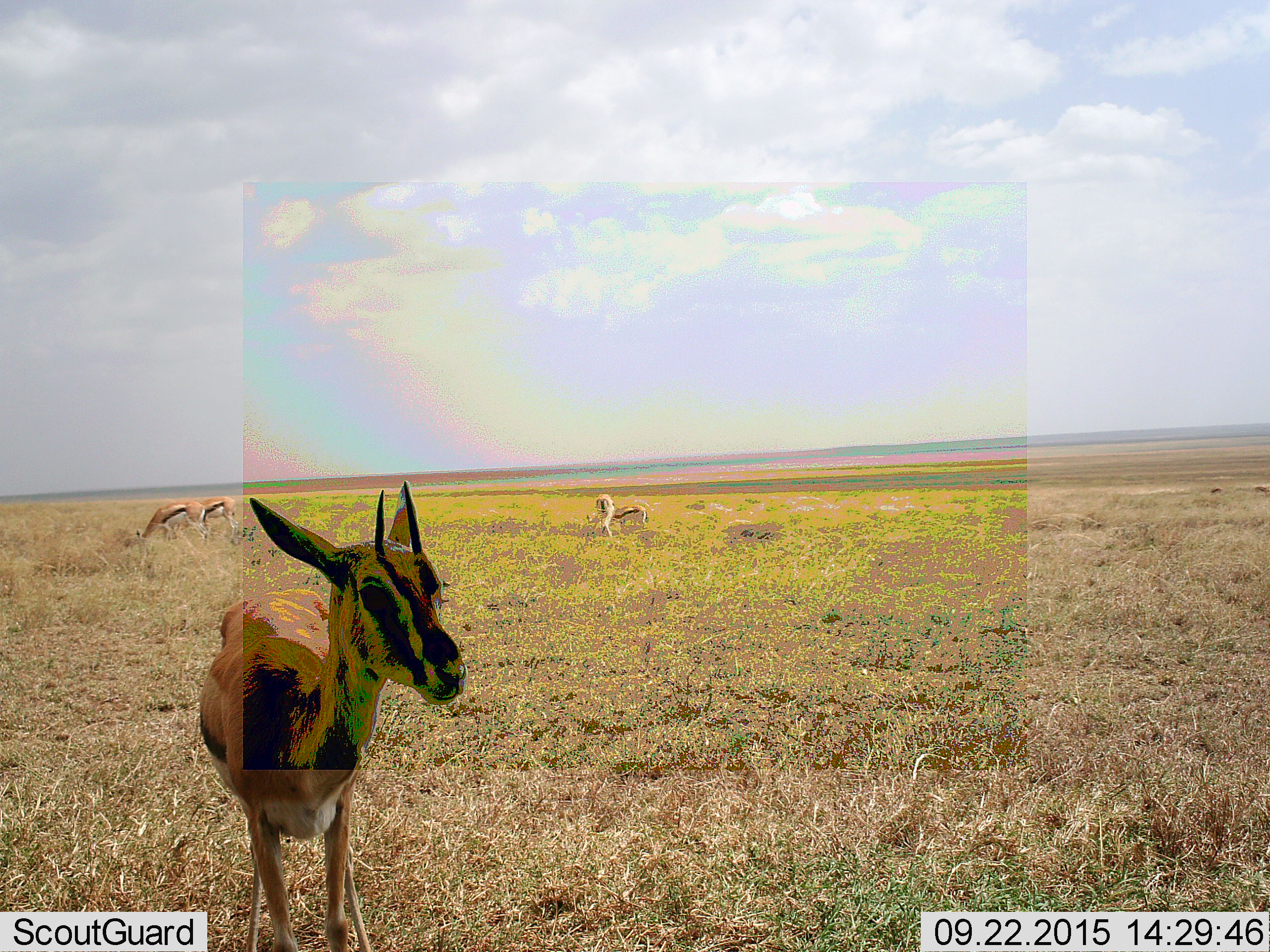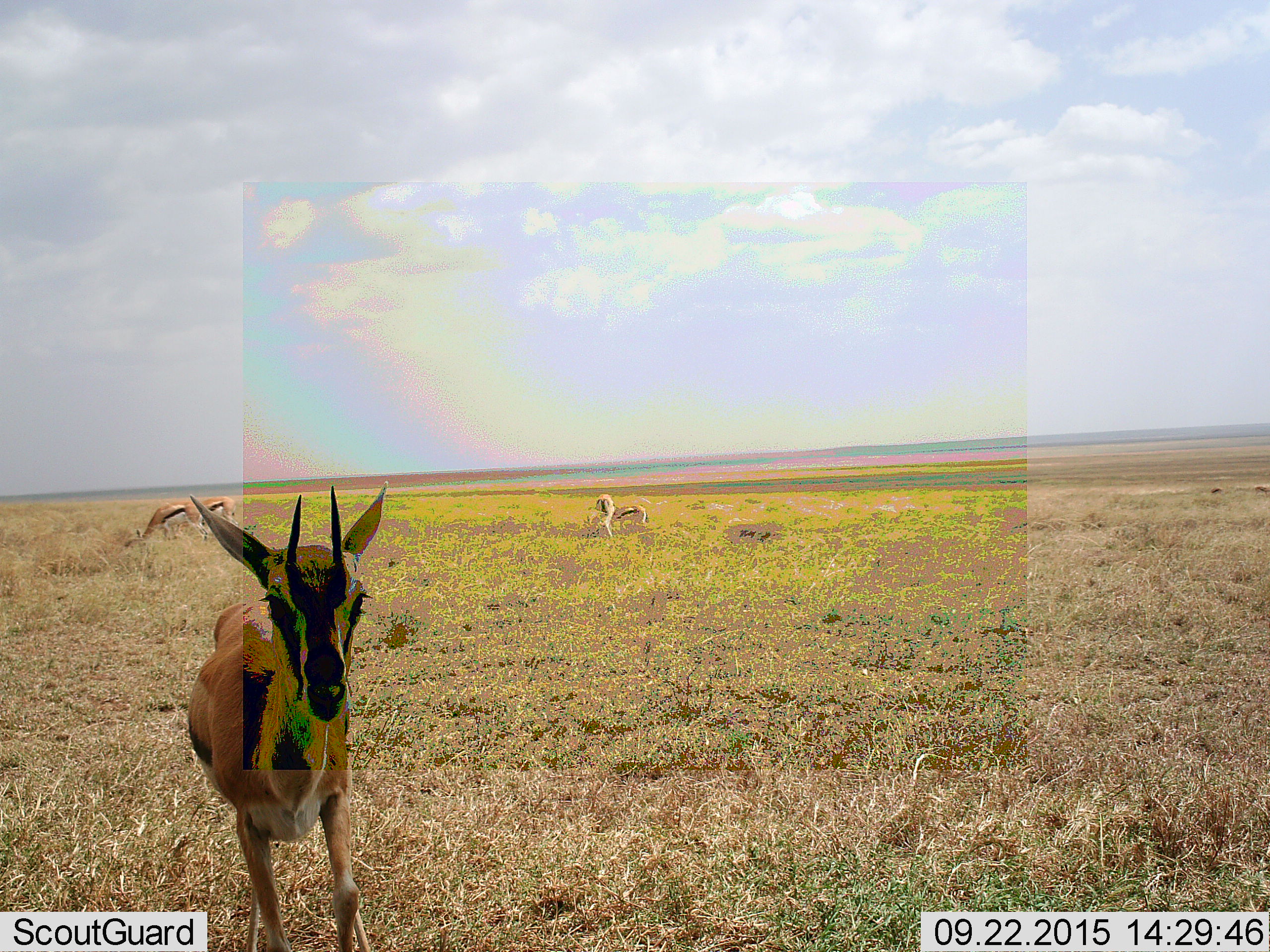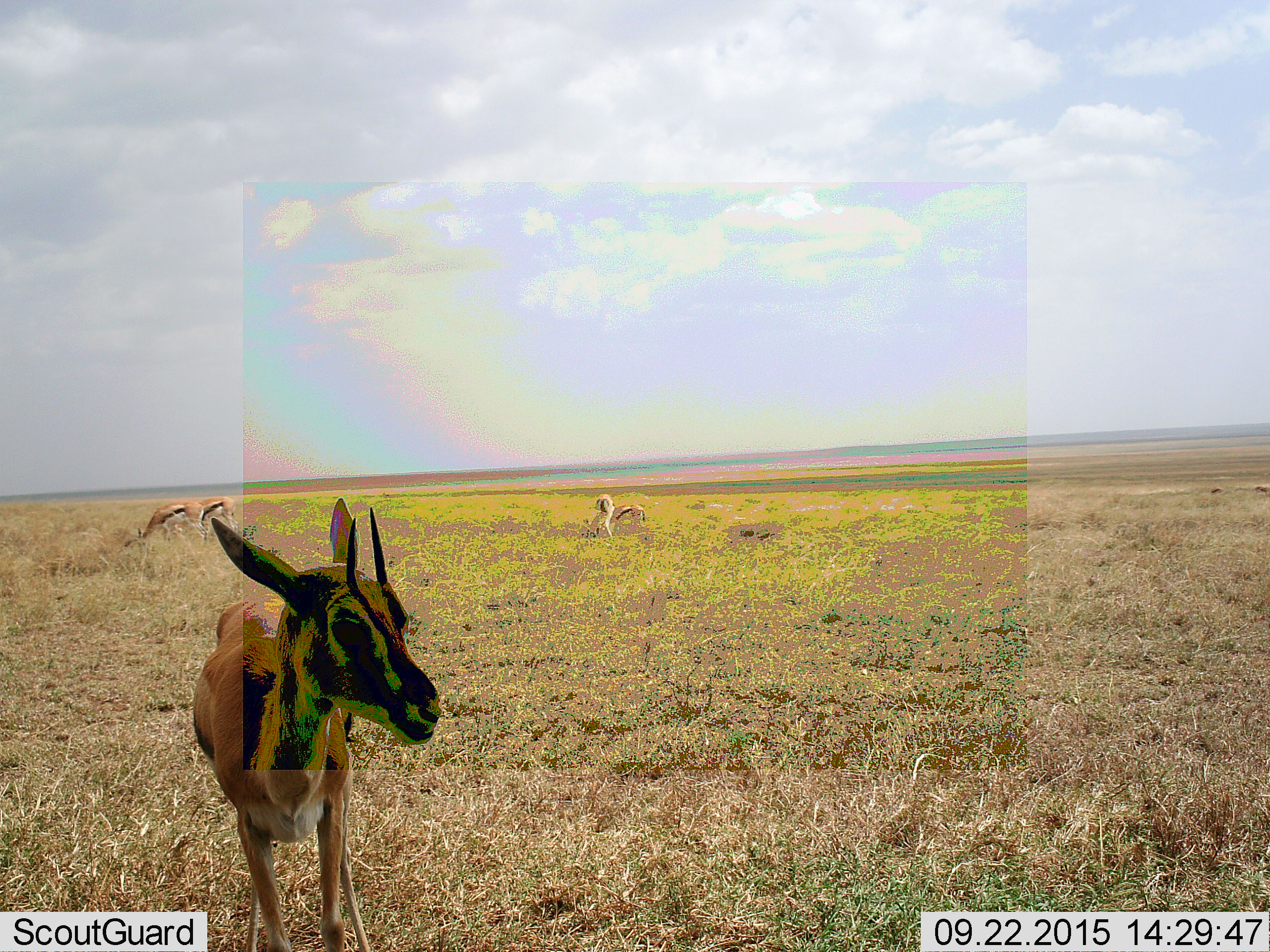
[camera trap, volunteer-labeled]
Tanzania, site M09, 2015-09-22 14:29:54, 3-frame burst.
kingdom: Animalia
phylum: Chordata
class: Mammalia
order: Artiodactyla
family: Bovidae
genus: Eudorcas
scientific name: Eudorcas thomsonii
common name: thomson's gazelle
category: gazellethomsons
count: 5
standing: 80%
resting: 0%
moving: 20%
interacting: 10%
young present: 0%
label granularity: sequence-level